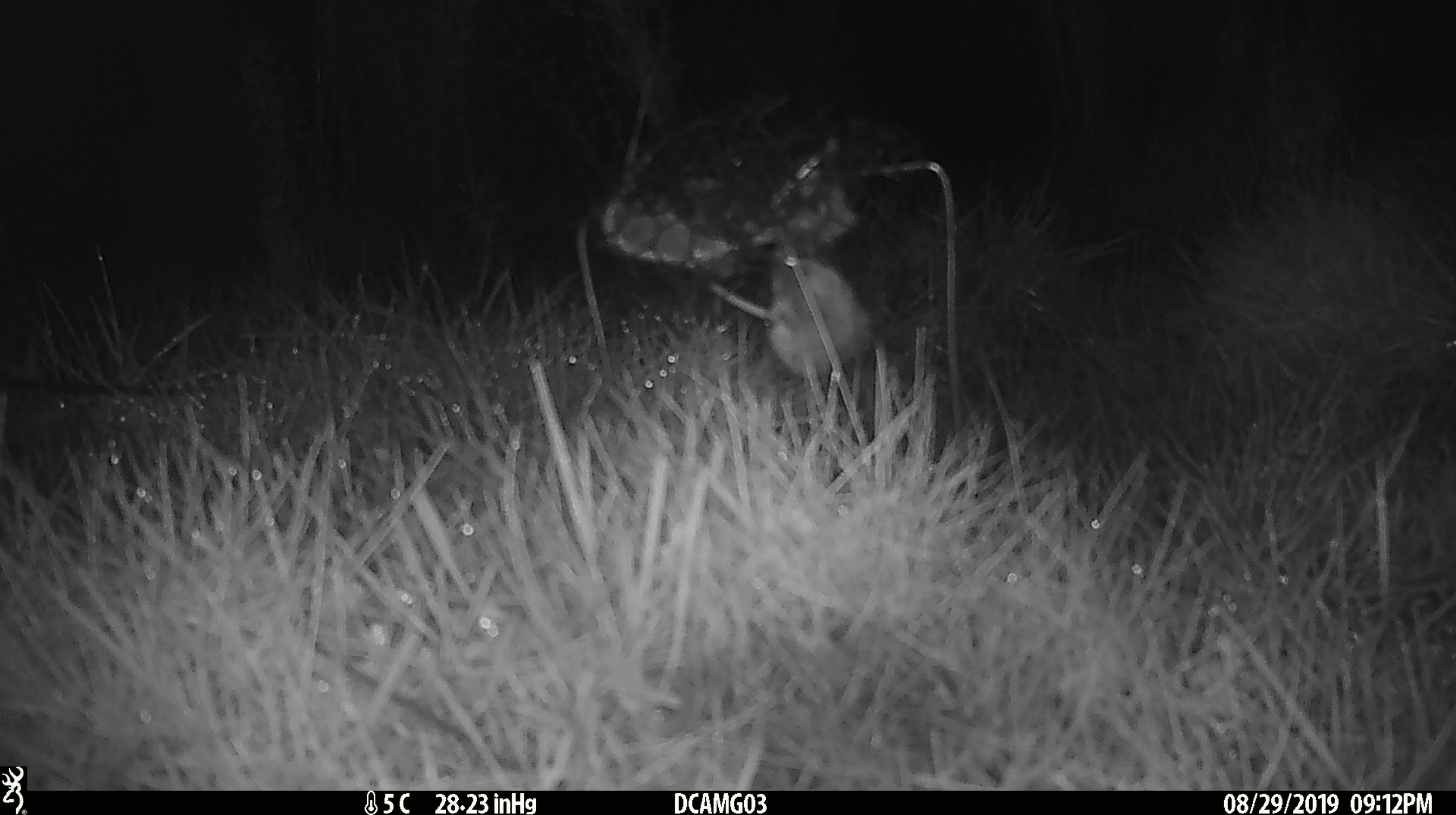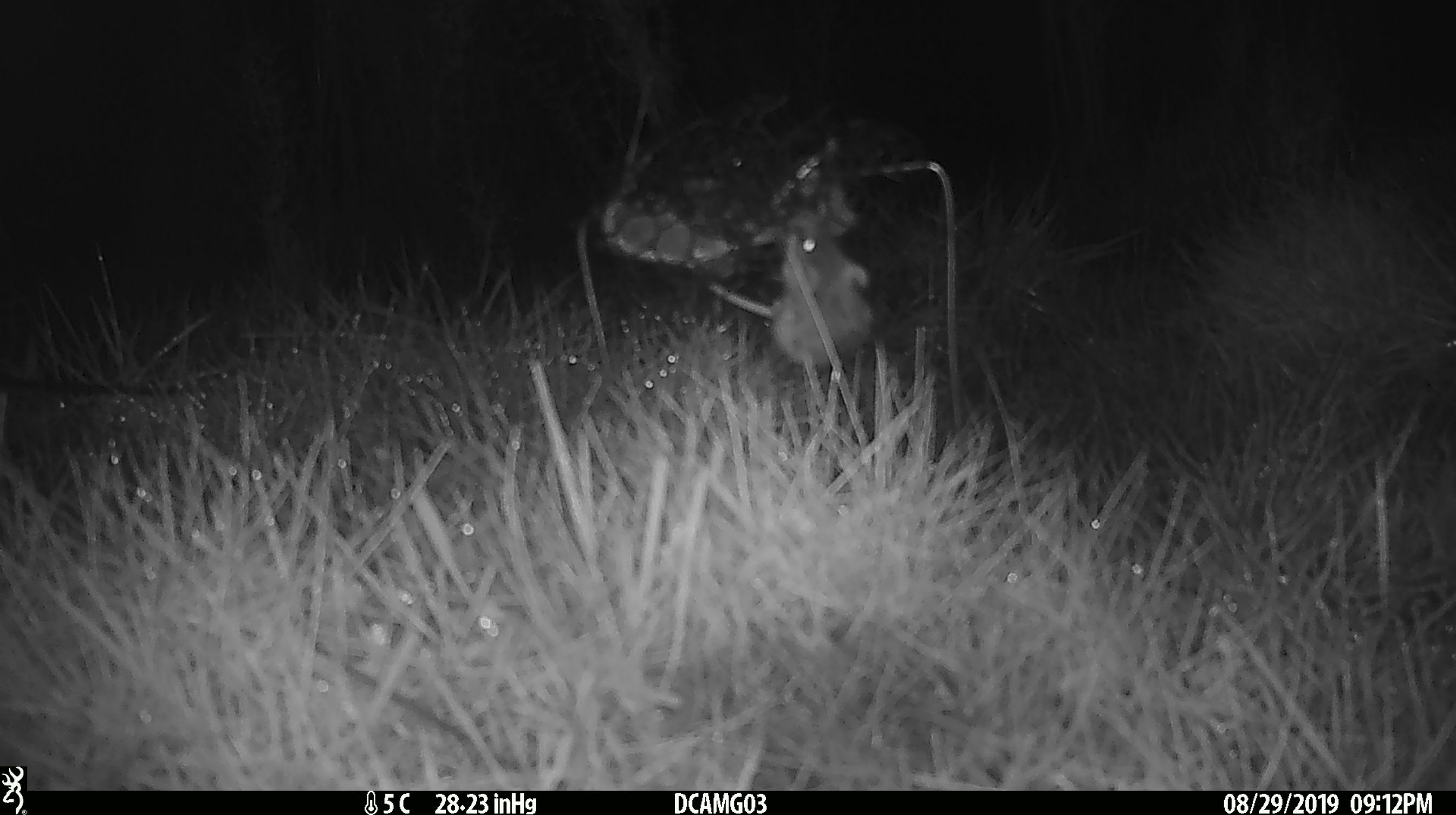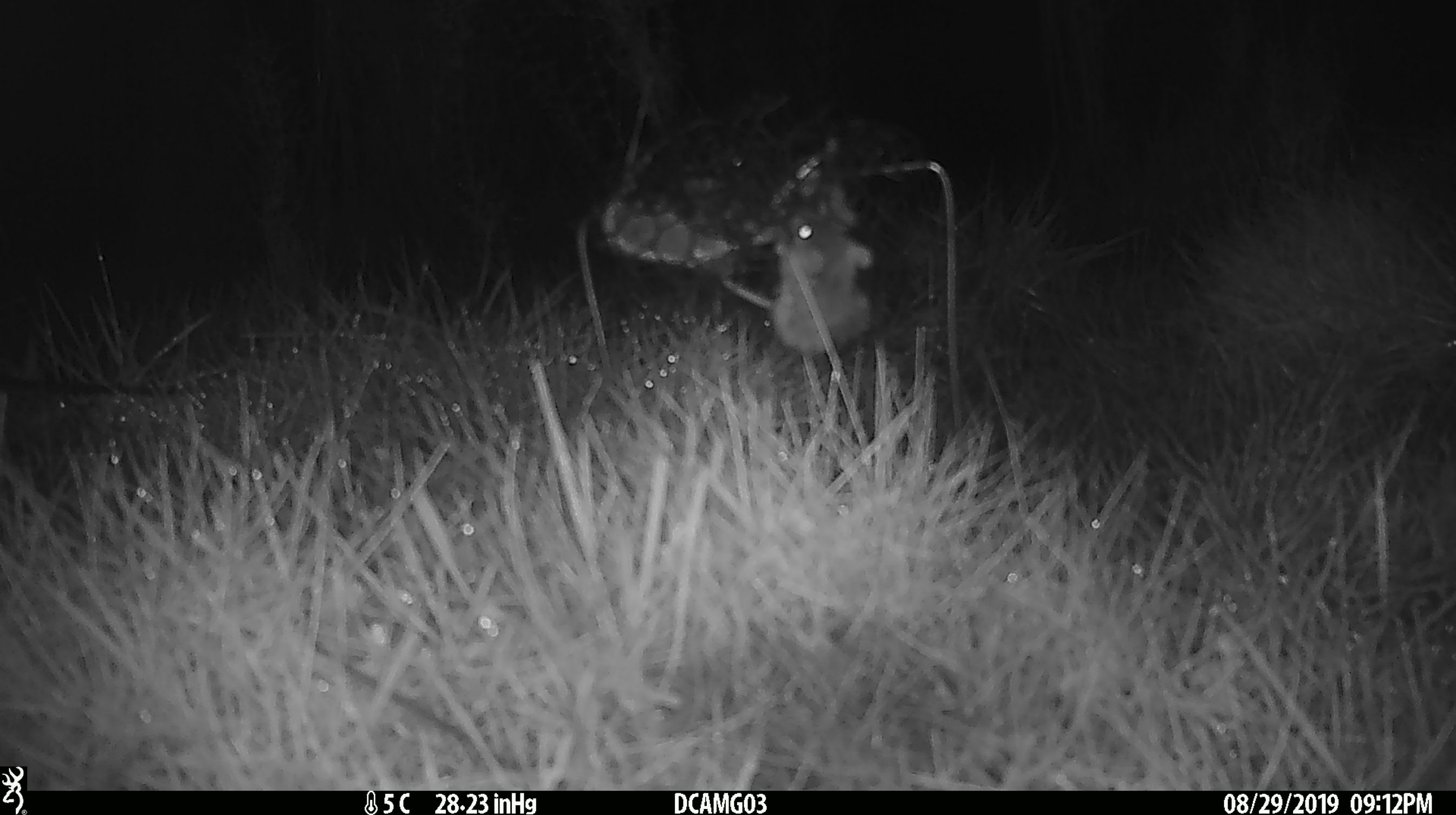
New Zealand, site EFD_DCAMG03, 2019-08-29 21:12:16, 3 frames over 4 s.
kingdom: Animalia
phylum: Chordata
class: Mammalia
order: Rodentia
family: Muridae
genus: Mus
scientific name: Mus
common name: mouse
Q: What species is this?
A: Mouse (Mus).